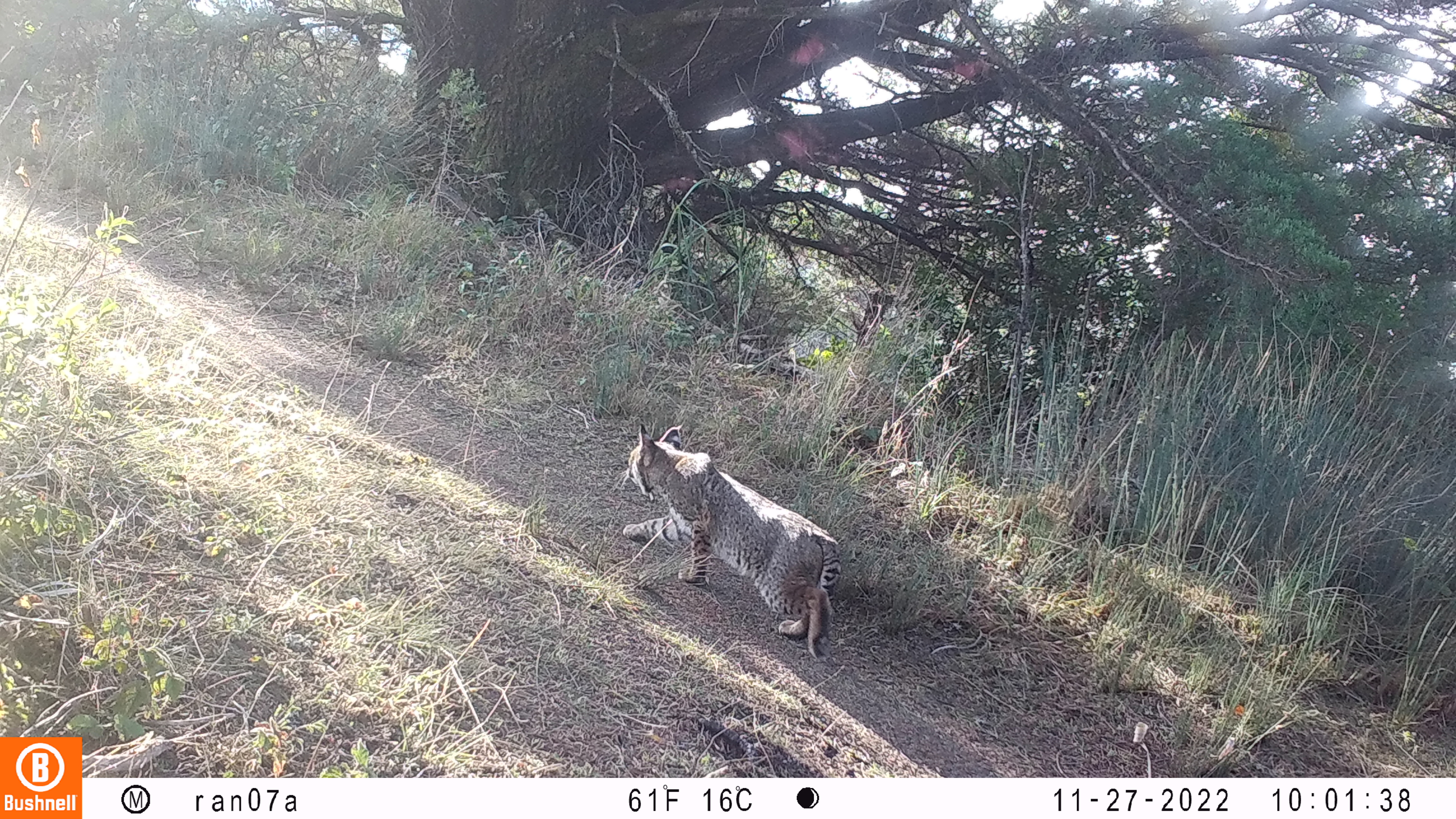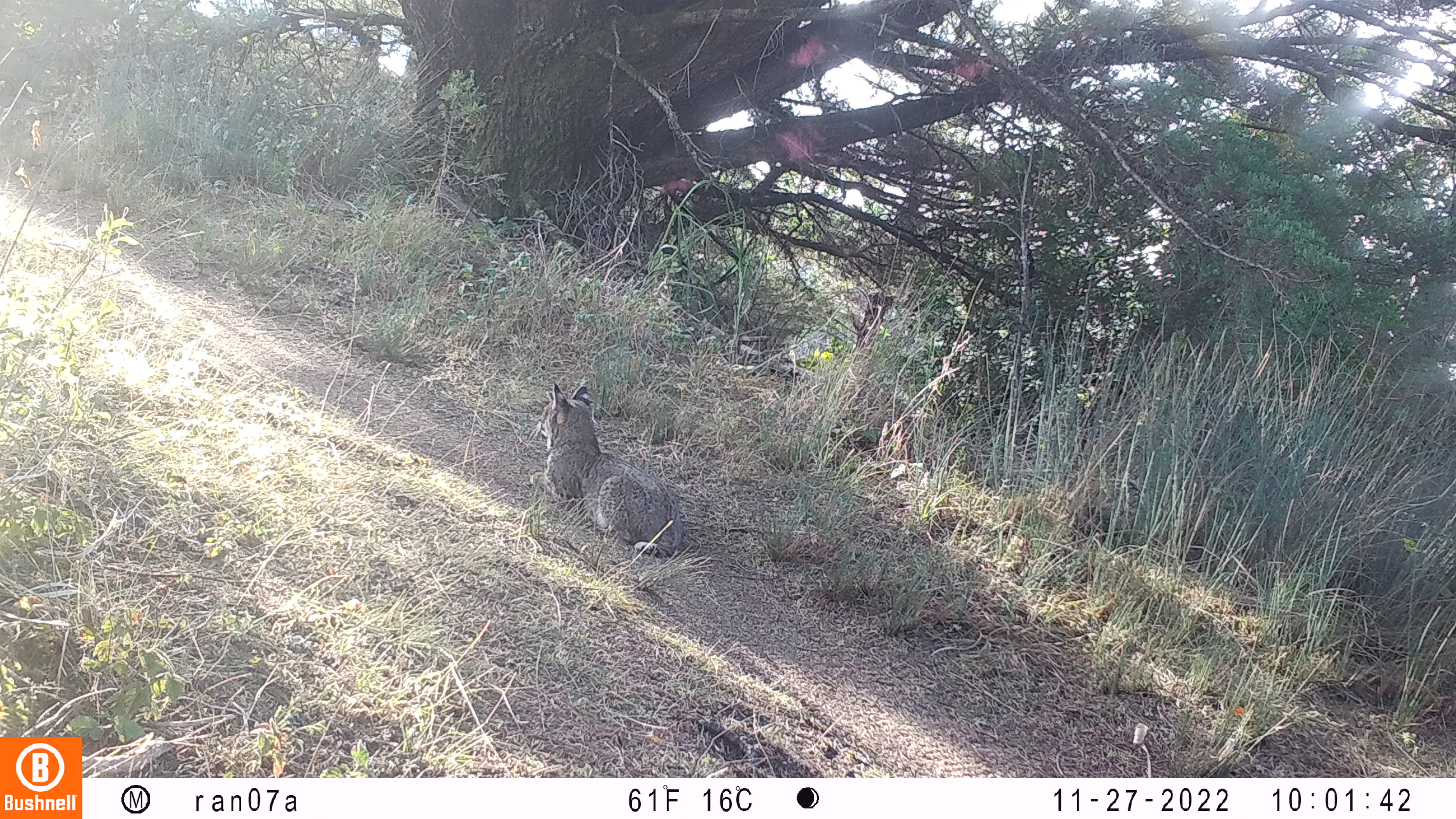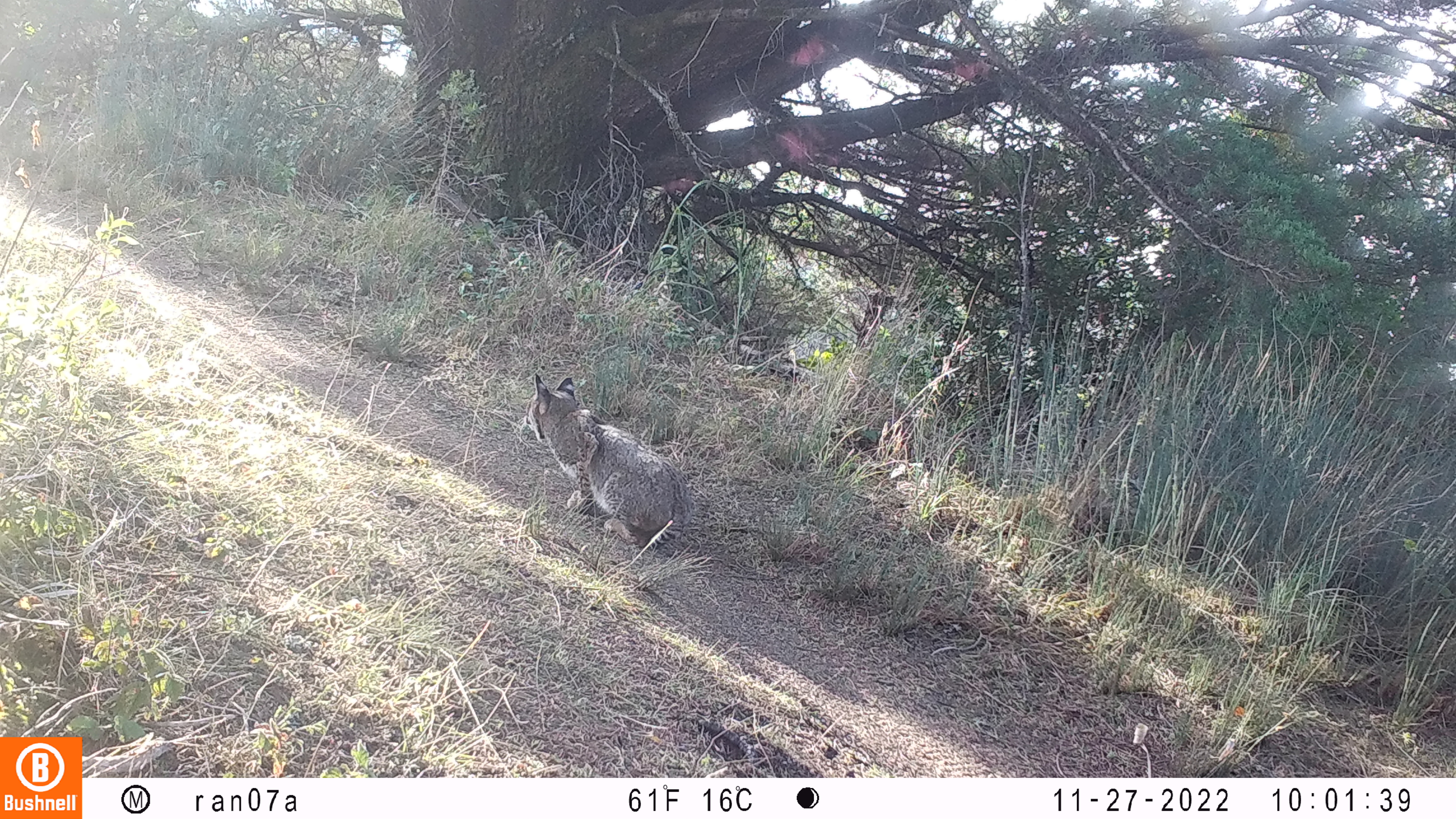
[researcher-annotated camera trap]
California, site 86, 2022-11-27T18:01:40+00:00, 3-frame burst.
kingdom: Animalia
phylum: Chordata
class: Mammalia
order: Carnivora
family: Felidae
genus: Lynx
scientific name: Lynx rufus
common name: bobcat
Bobcat (Lynx rufus).